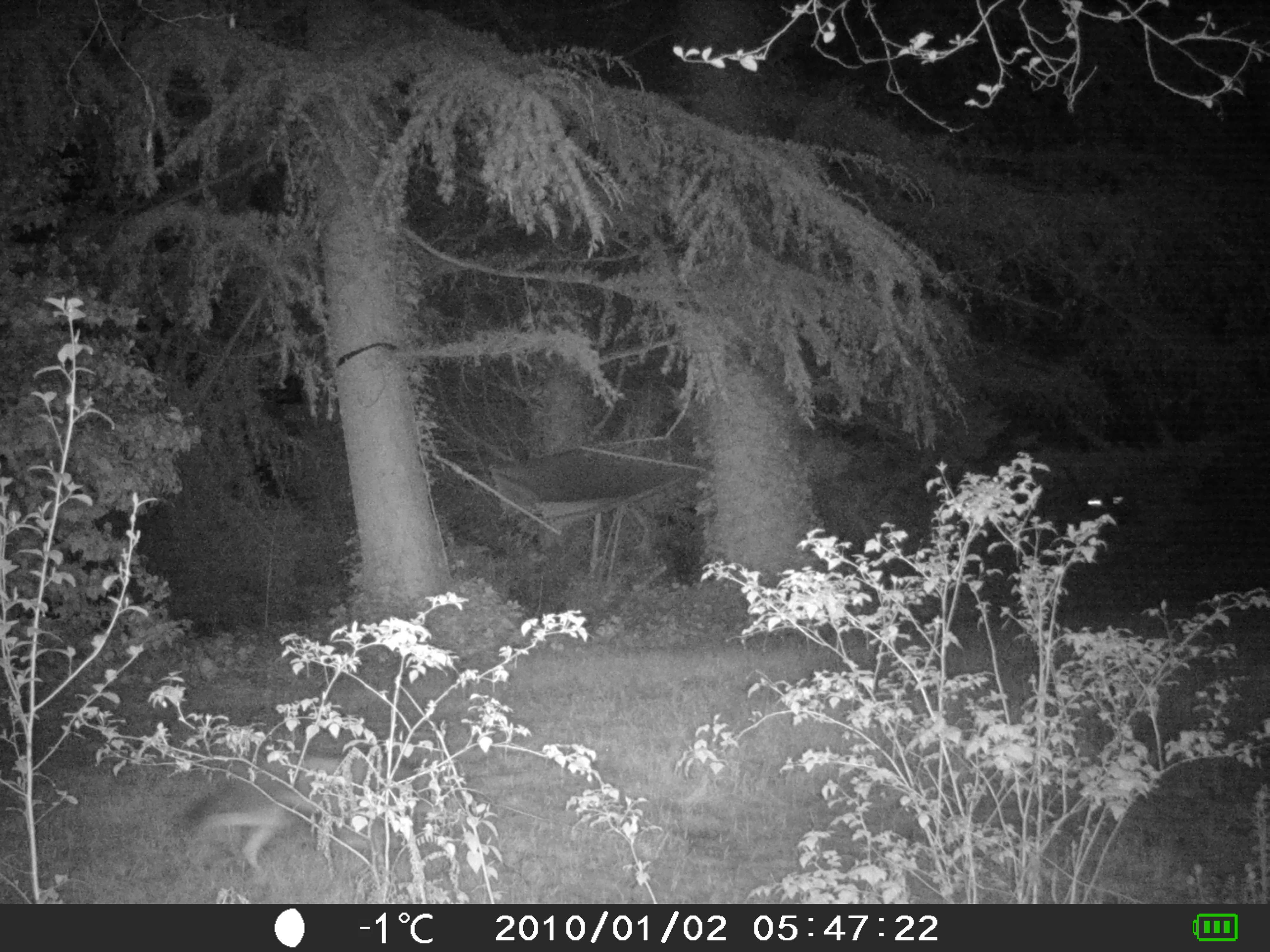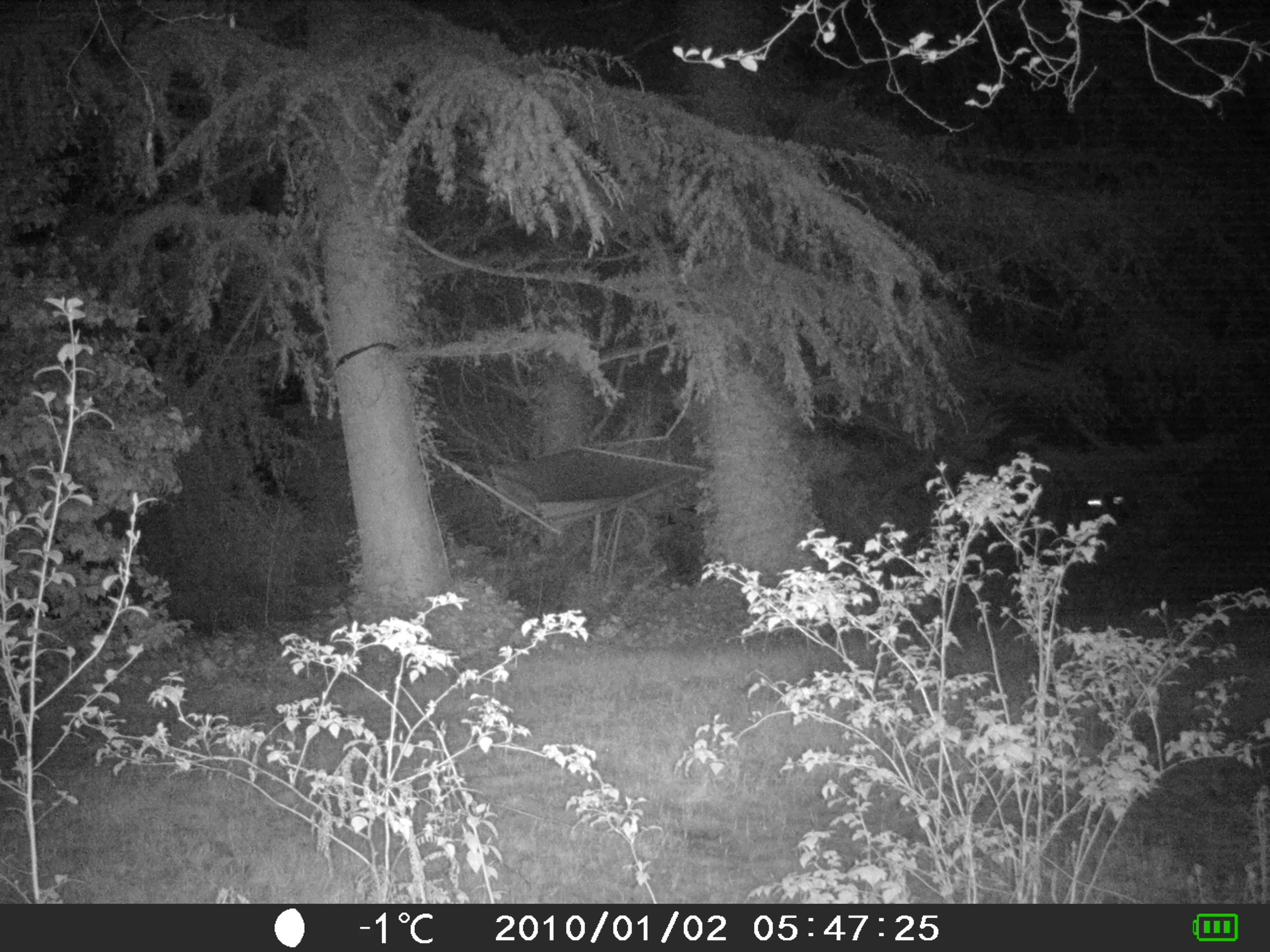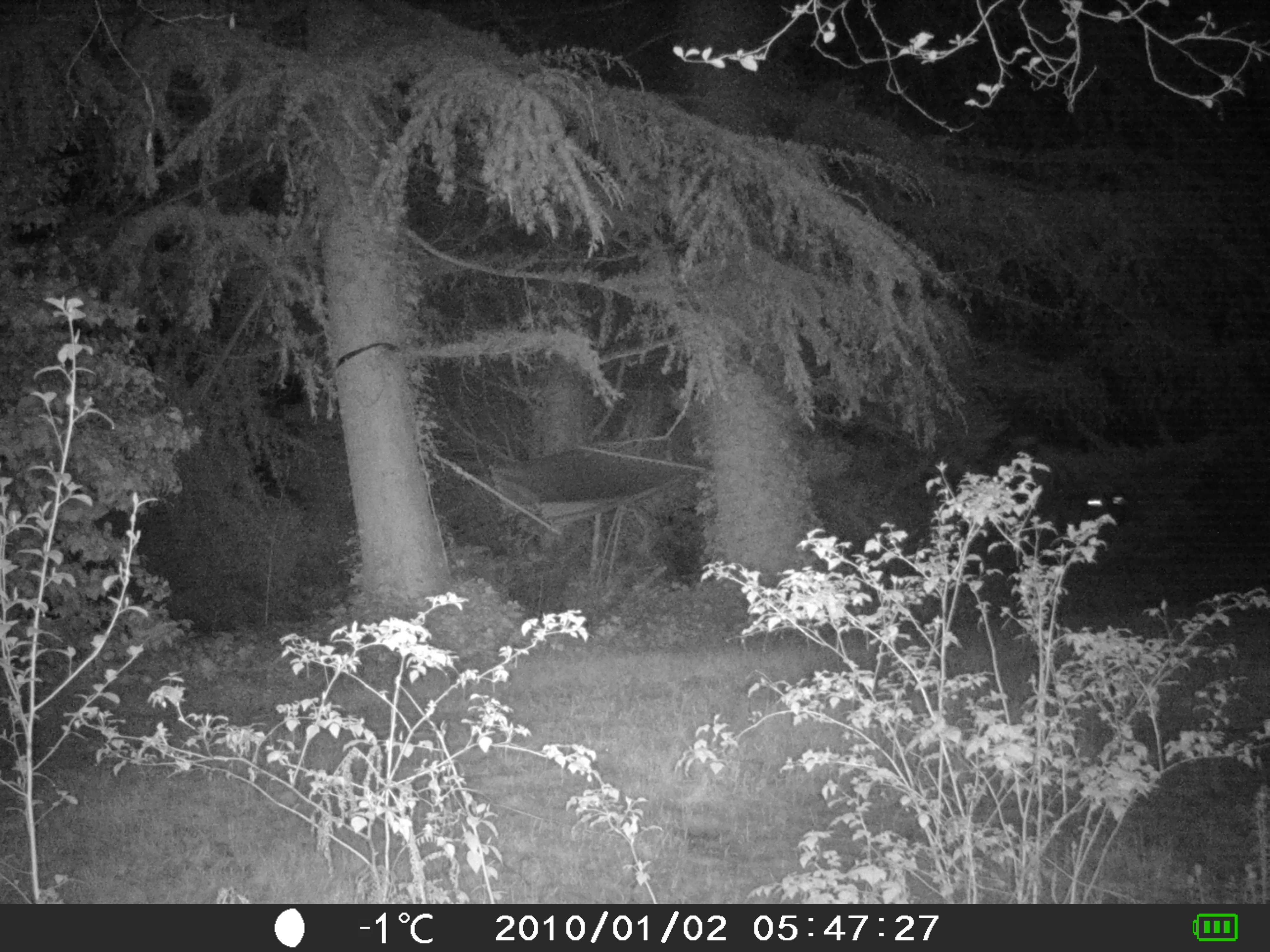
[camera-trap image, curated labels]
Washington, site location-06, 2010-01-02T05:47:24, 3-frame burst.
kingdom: Animalia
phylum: Chordata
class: Mammalia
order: Carnivora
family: Canidae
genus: Canis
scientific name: Canis latrans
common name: coyote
Coyote (Canis latrans).